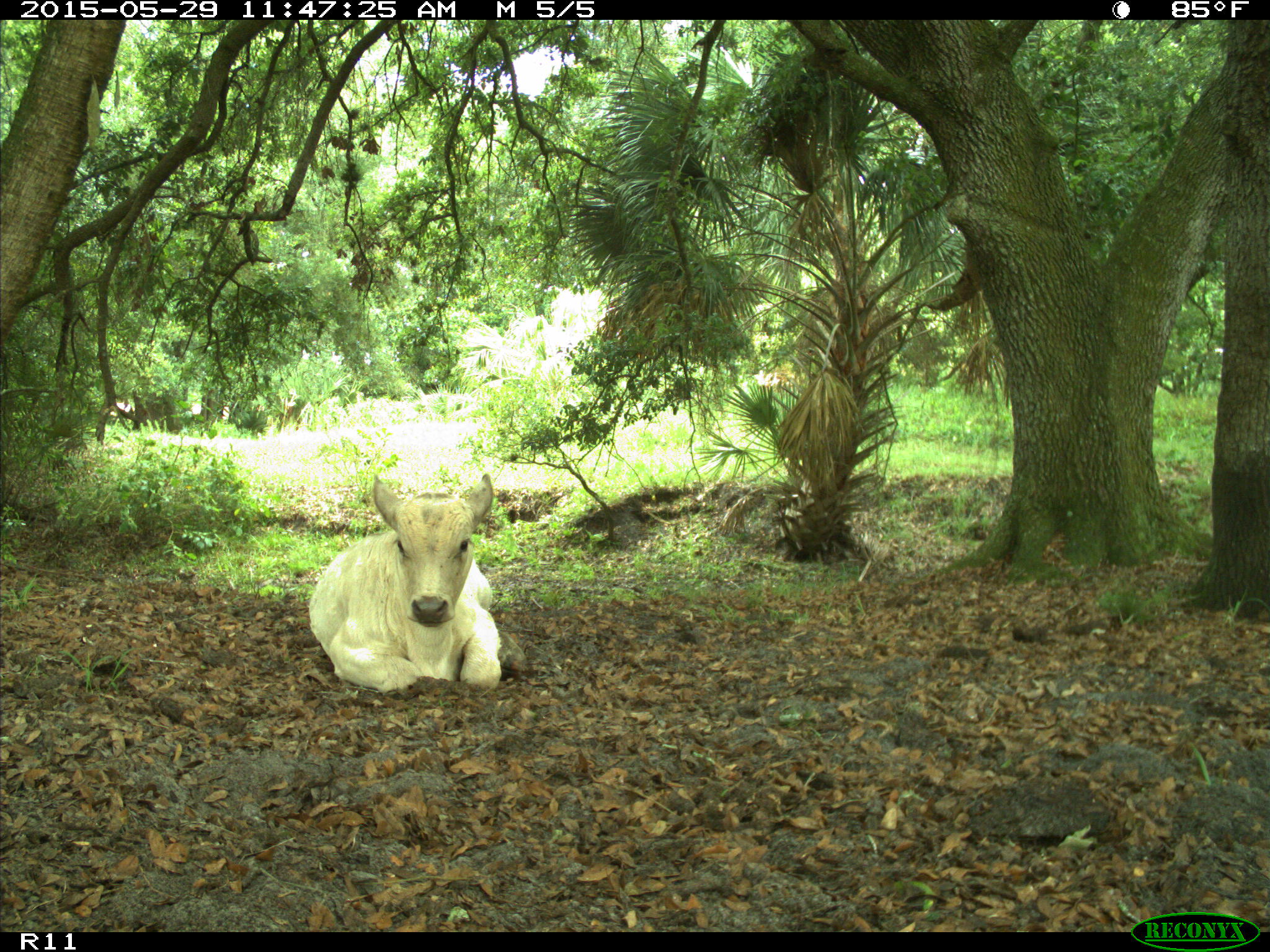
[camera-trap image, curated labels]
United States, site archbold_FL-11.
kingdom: Animalia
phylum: Chordata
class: Mammalia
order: Artiodactyla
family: Bovidae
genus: Bos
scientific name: Bos taurus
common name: domestic cow